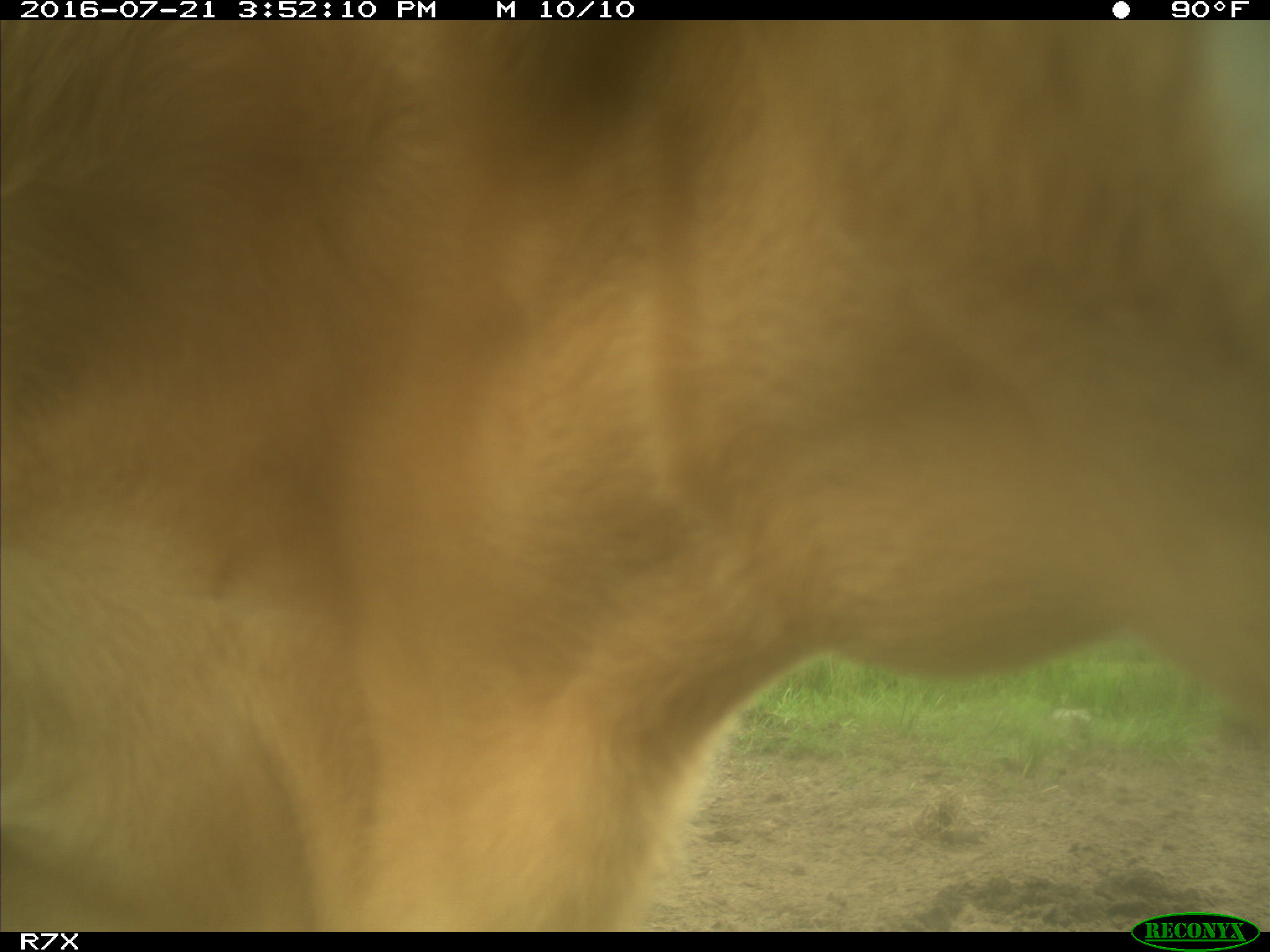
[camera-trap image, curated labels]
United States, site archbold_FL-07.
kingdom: Animalia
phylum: Chordata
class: Mammalia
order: Artiodactyla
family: Bovidae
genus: Bos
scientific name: Bos taurus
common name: domestic cow